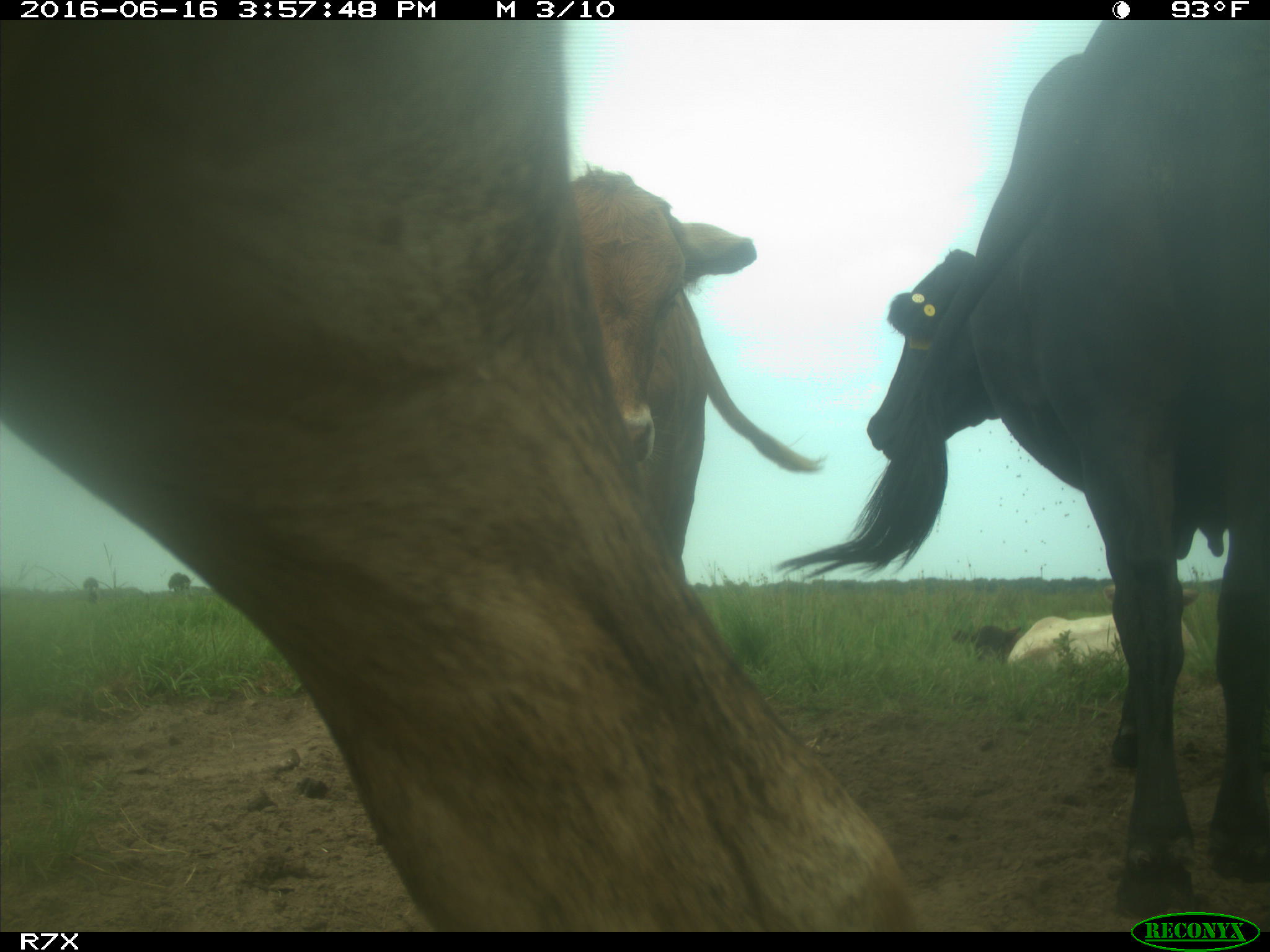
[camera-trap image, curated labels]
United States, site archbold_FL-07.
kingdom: Animalia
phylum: Chordata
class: Mammalia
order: Artiodactyla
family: Bovidae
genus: Bos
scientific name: Bos taurus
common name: domestic cow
Bos taurus (domestic cow).